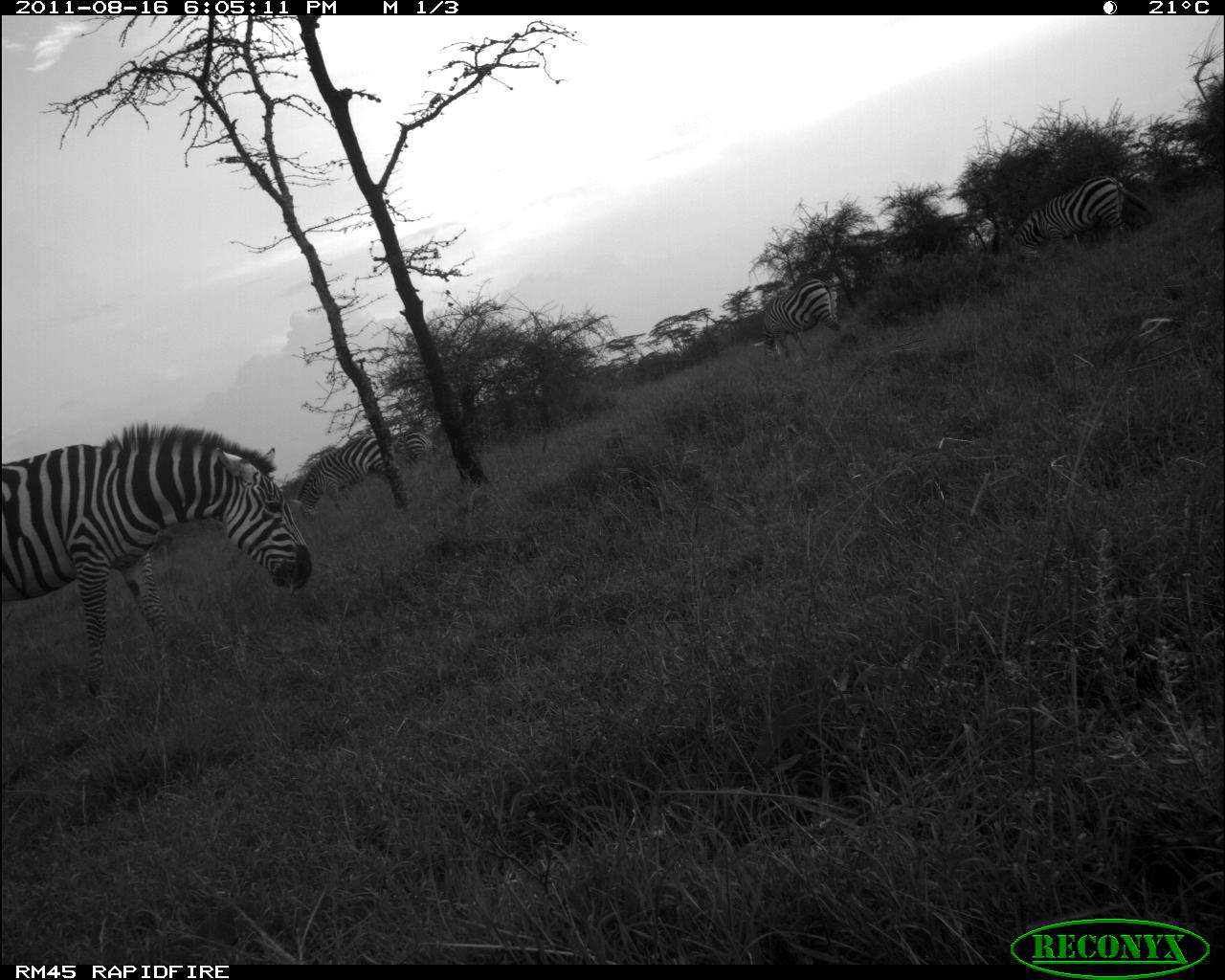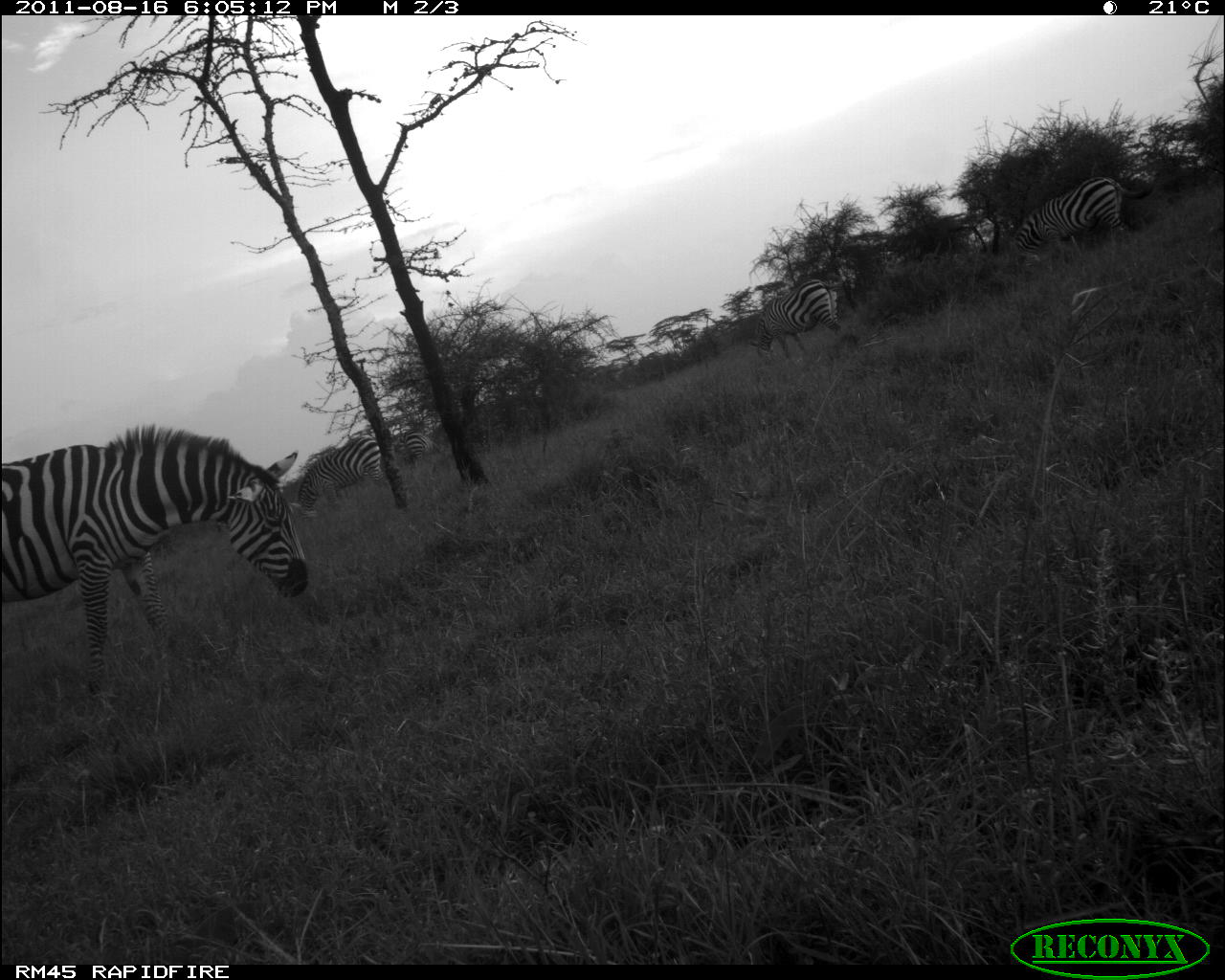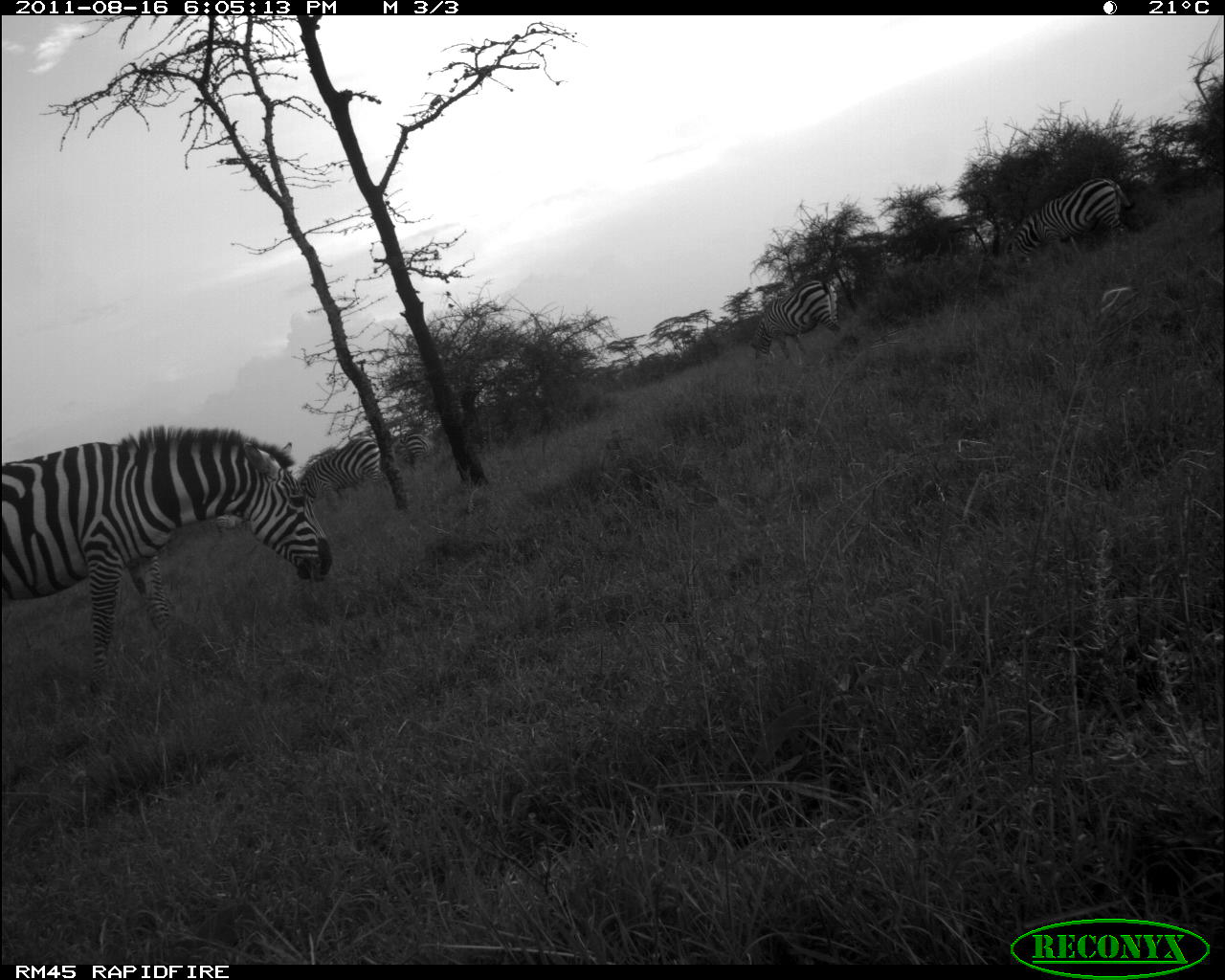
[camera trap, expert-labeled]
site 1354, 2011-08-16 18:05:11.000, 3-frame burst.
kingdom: Animalia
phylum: Chordata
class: Mammalia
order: Perissodactyla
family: Equidae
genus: Equus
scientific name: Equus quagga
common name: plains zebra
Equus quagga (plains zebra), count 5.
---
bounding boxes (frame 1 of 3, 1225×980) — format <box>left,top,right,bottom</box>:
equus quagga: <box>0,421,316,712</box>; <box>1012,175,1151,283</box>; <box>290,433,397,523</box>; <box>761,275,855,364</box>; <box>391,429,434,469</box>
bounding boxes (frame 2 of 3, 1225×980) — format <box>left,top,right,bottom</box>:
equus quagga: <box>1,423,312,692</box>; <box>1008,176,1148,274</box>; <box>290,434,382,525</box>; <box>747,279,842,363</box>; <box>394,428,436,469</box>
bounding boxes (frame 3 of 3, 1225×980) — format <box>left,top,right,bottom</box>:
equus quagga: <box>1,427,334,692</box>; <box>1003,175,1149,270</box>; <box>749,277,860,369</box>; <box>292,433,386,506</box>; <box>393,432,439,477</box>